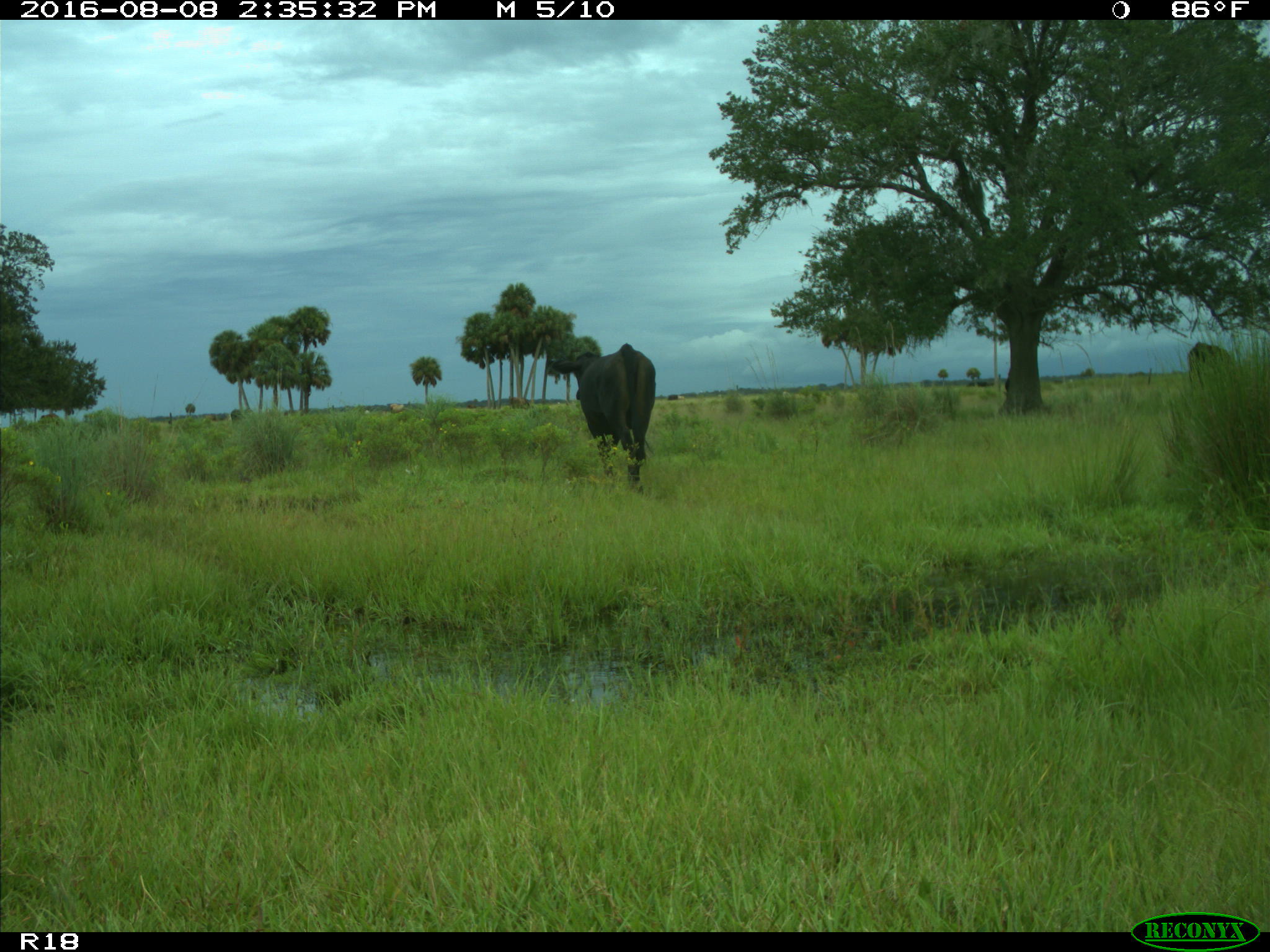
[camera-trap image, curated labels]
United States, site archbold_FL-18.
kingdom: Animalia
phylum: Chordata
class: Mammalia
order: Artiodactyla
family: Bovidae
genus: Bos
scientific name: Bos taurus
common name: domestic cow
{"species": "Bos taurus (domestic cow)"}